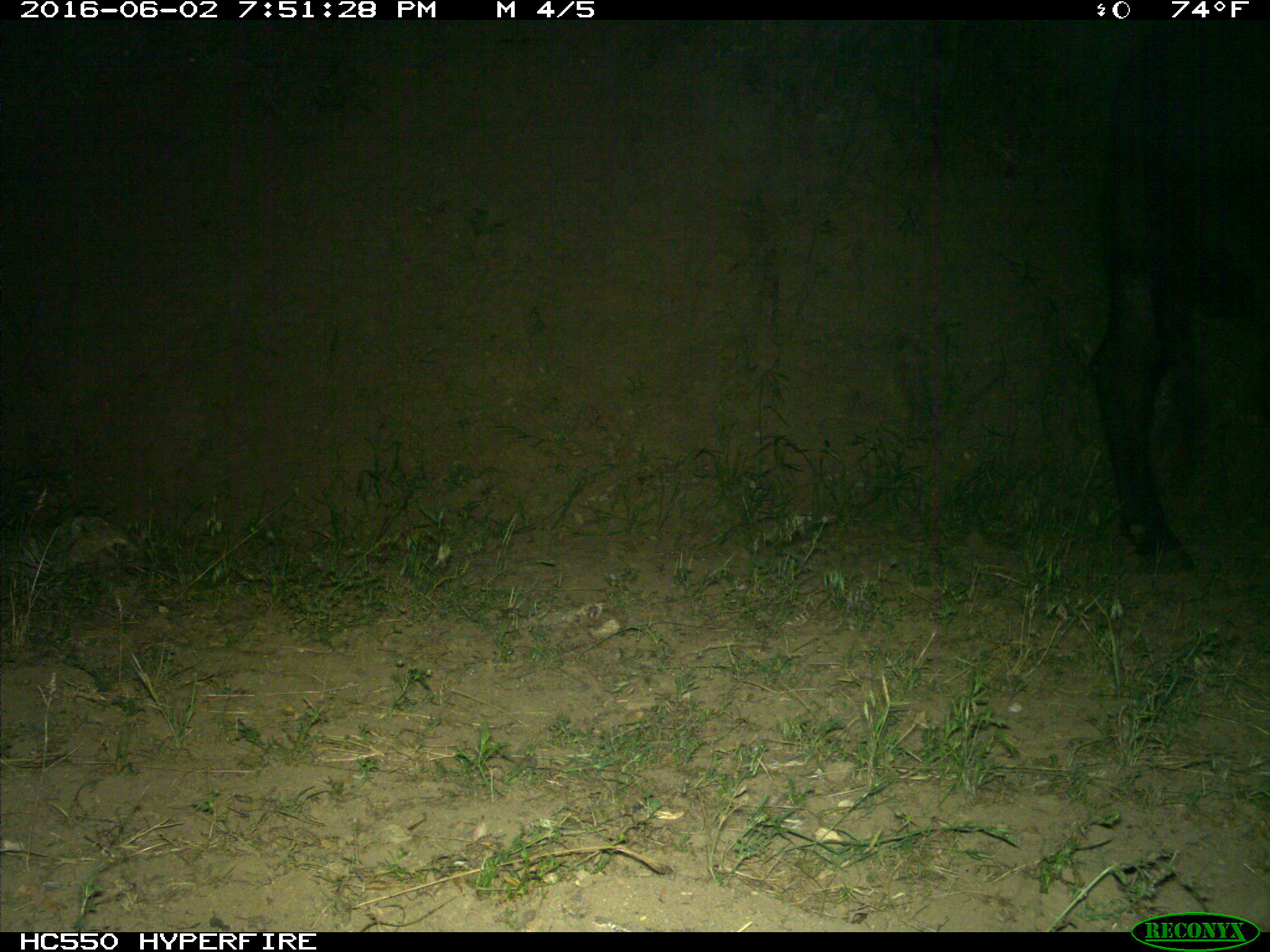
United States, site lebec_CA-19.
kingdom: Animalia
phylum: Chordata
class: Mammalia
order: Artiodactyla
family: Bovidae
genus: Bos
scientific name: Bos taurus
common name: domestic cow